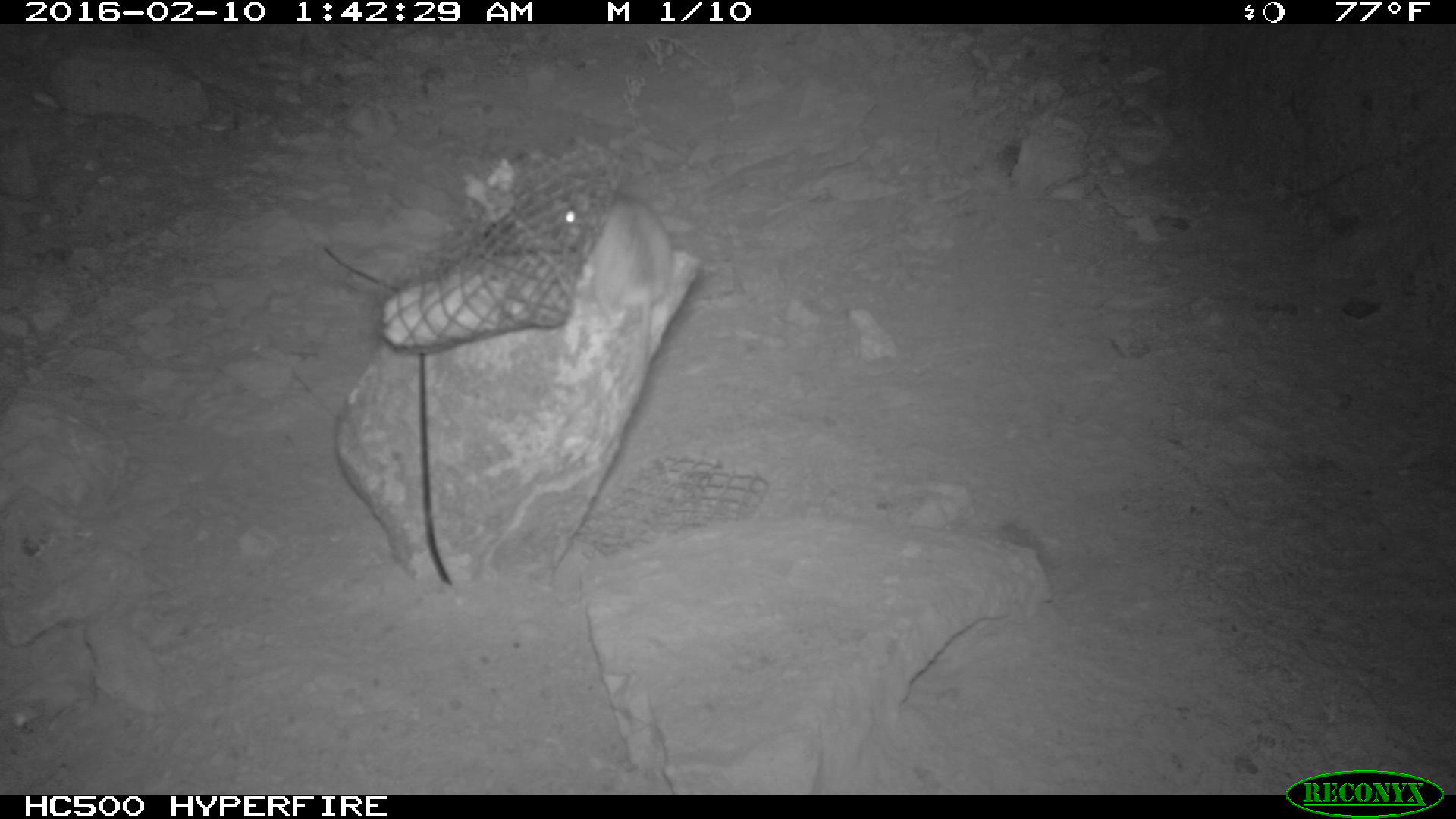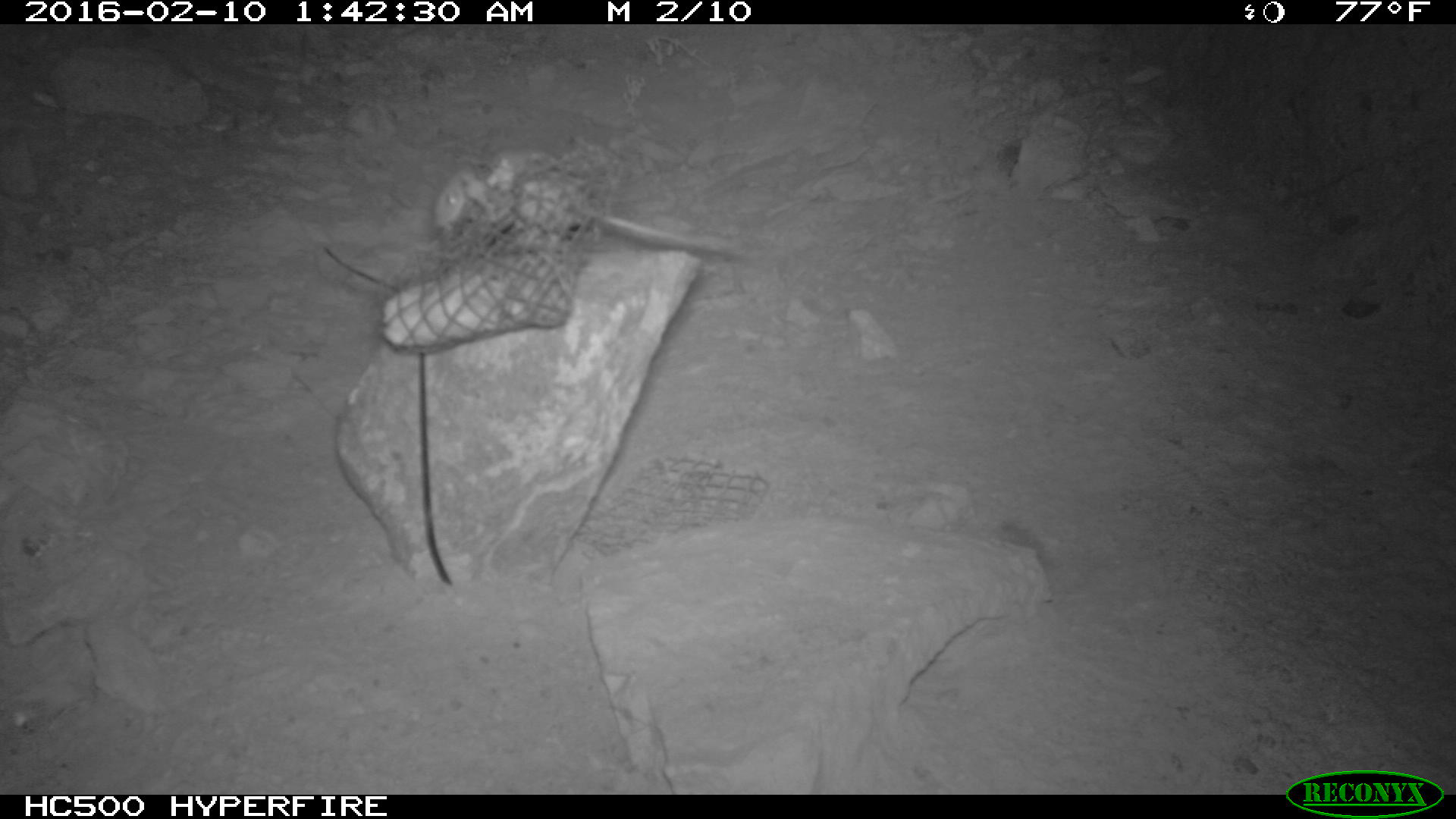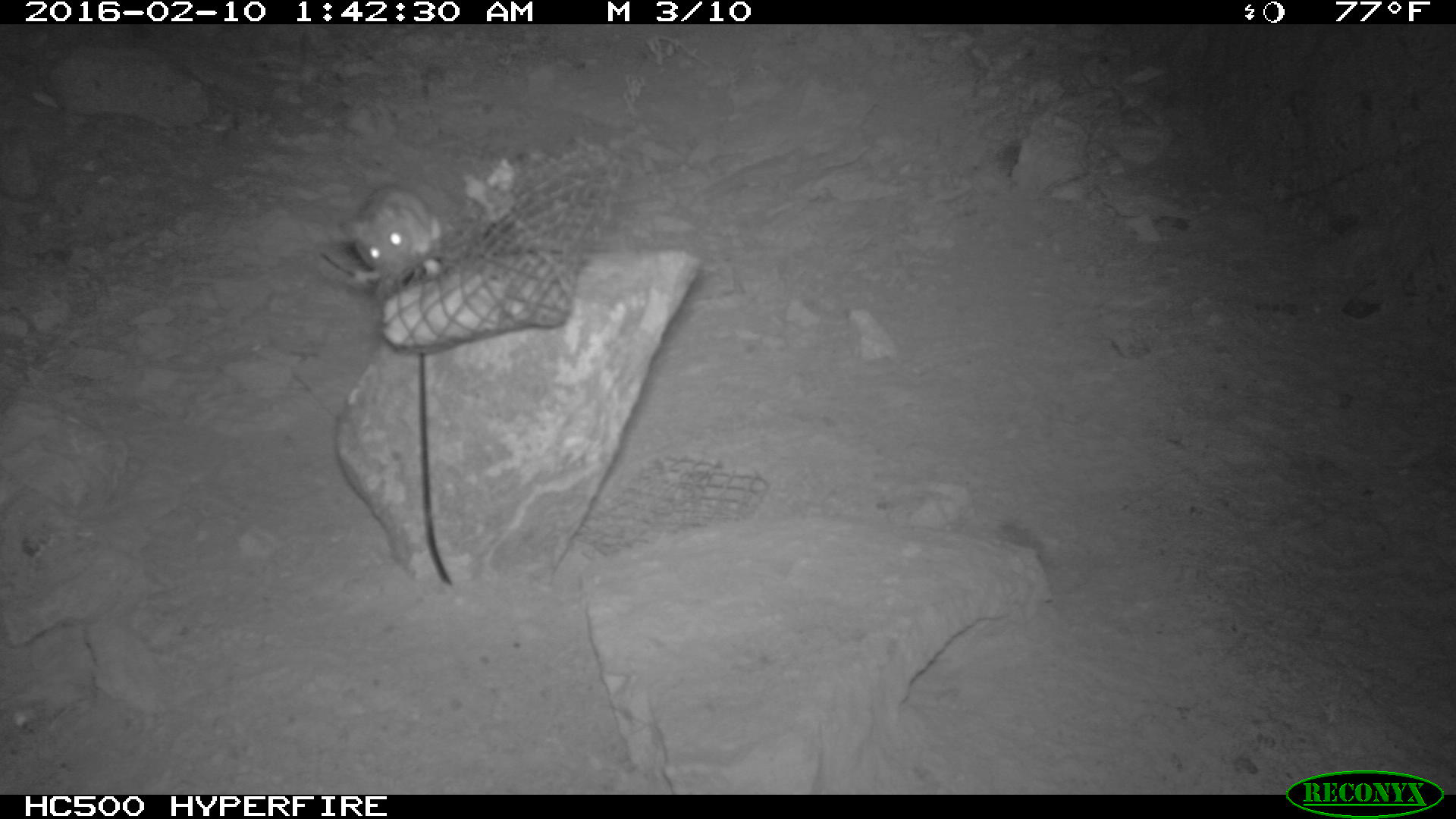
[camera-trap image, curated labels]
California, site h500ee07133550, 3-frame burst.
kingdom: Animalia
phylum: Chordata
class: Mammalia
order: Rodentia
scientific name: Rodentia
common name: rodent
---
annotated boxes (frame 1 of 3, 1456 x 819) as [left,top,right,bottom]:
rodent: [555,191,674,371]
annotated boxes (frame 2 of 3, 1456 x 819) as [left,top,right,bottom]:
rodent: [431,143,748,260]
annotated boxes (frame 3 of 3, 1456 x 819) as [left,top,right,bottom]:
rodent: [337,182,444,277]